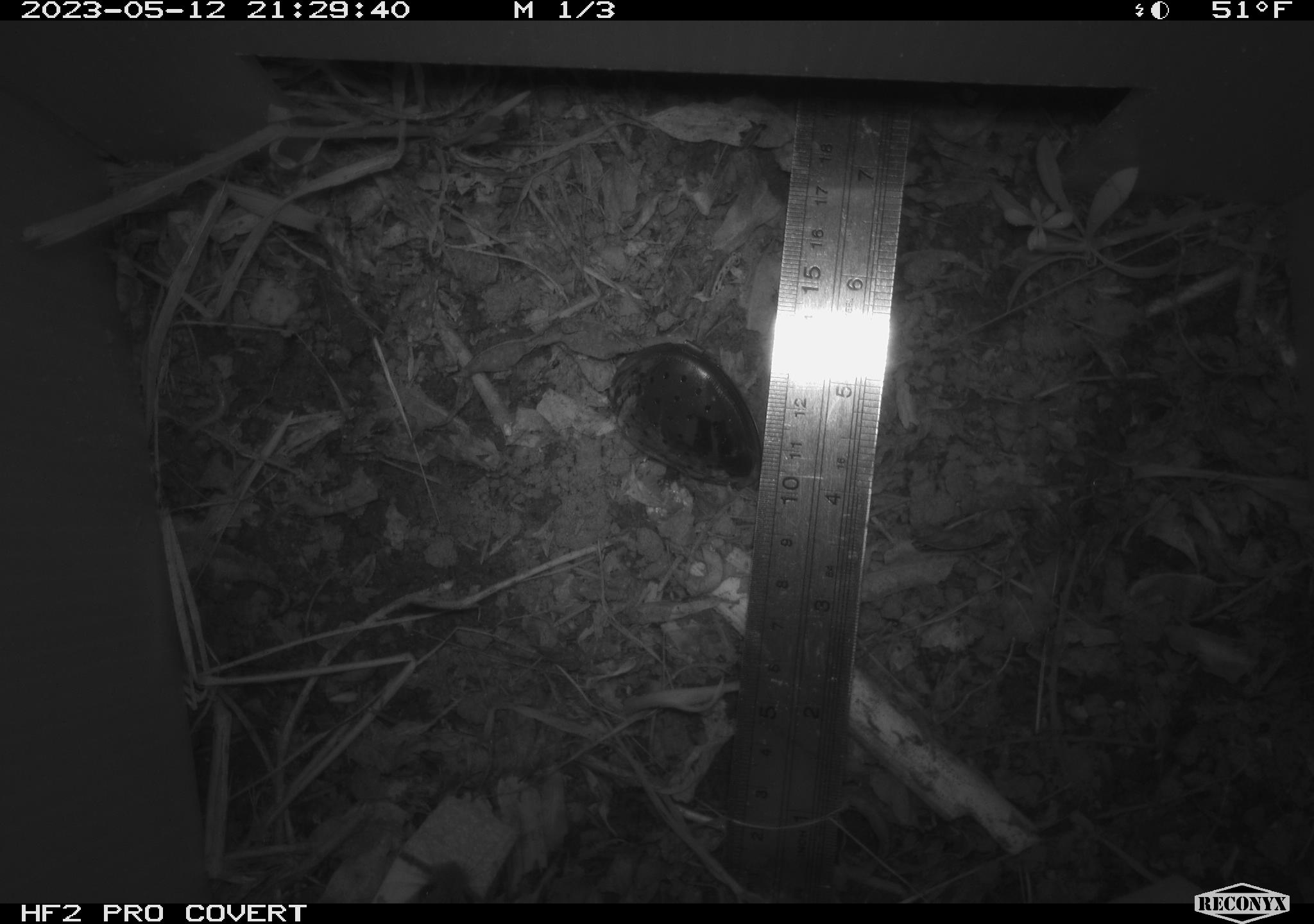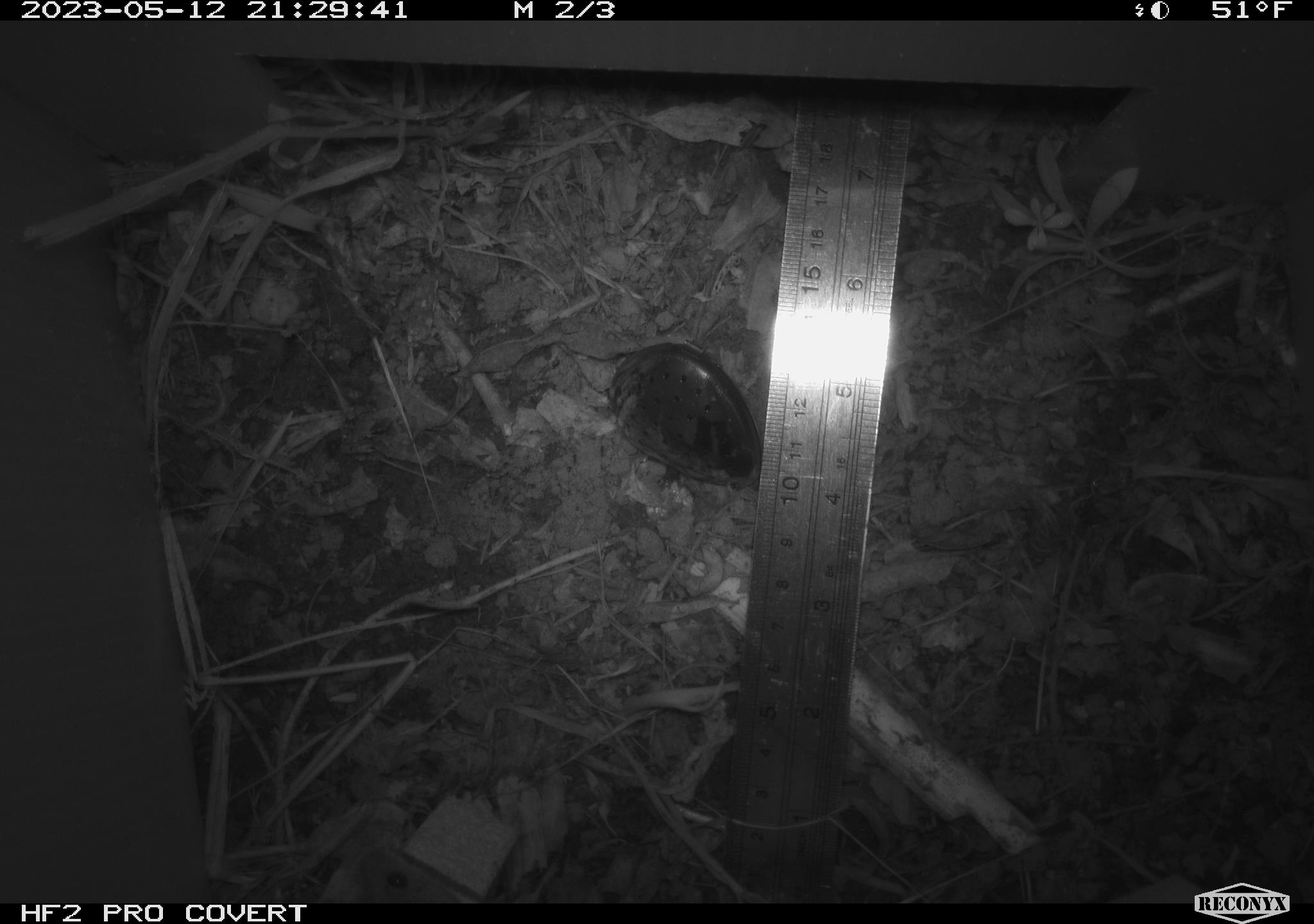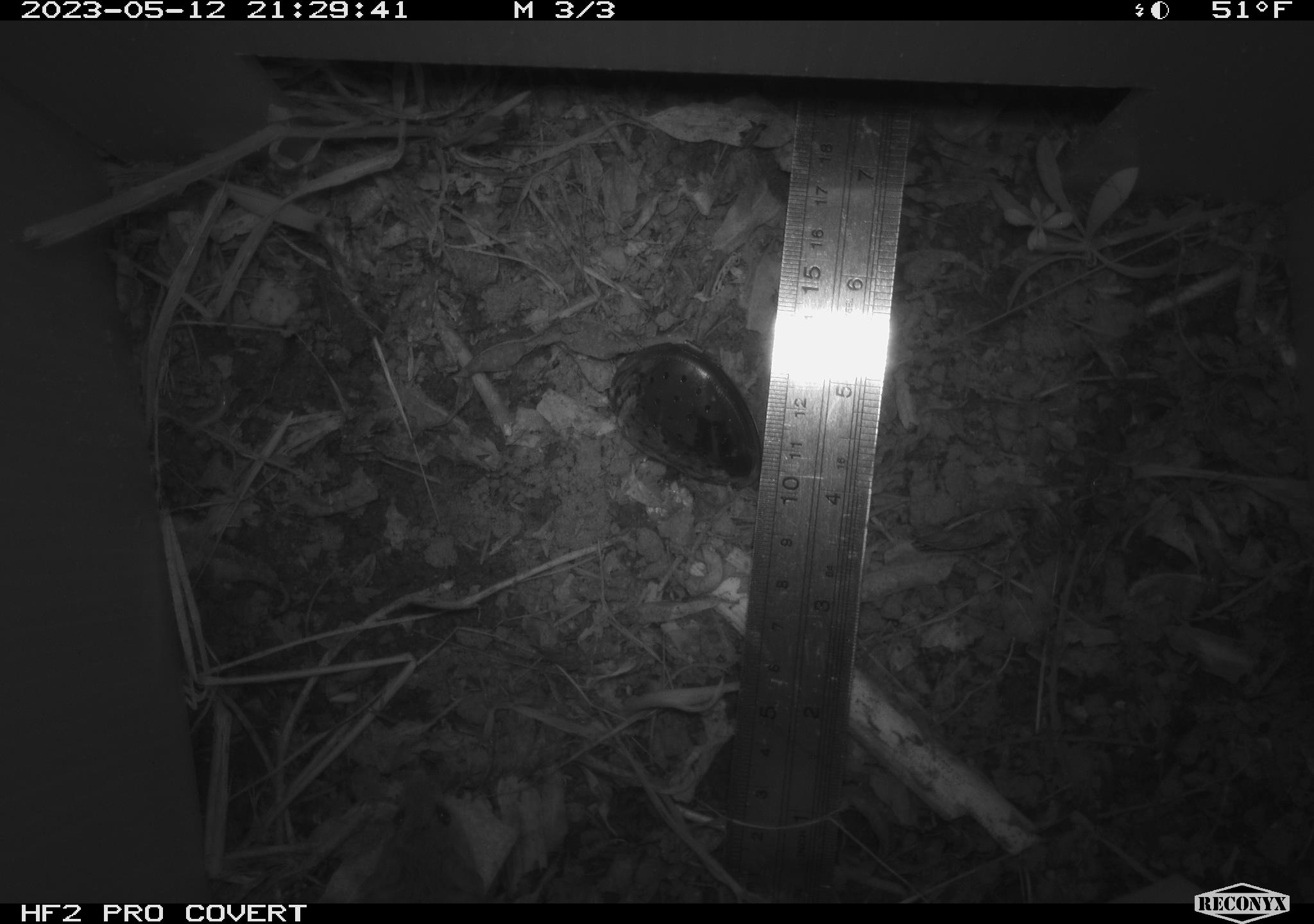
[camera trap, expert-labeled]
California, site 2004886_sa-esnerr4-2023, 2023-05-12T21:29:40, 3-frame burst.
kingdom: Animalia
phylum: Chordata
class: Mammalia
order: Rodentia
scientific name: Rodentia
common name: mouse species